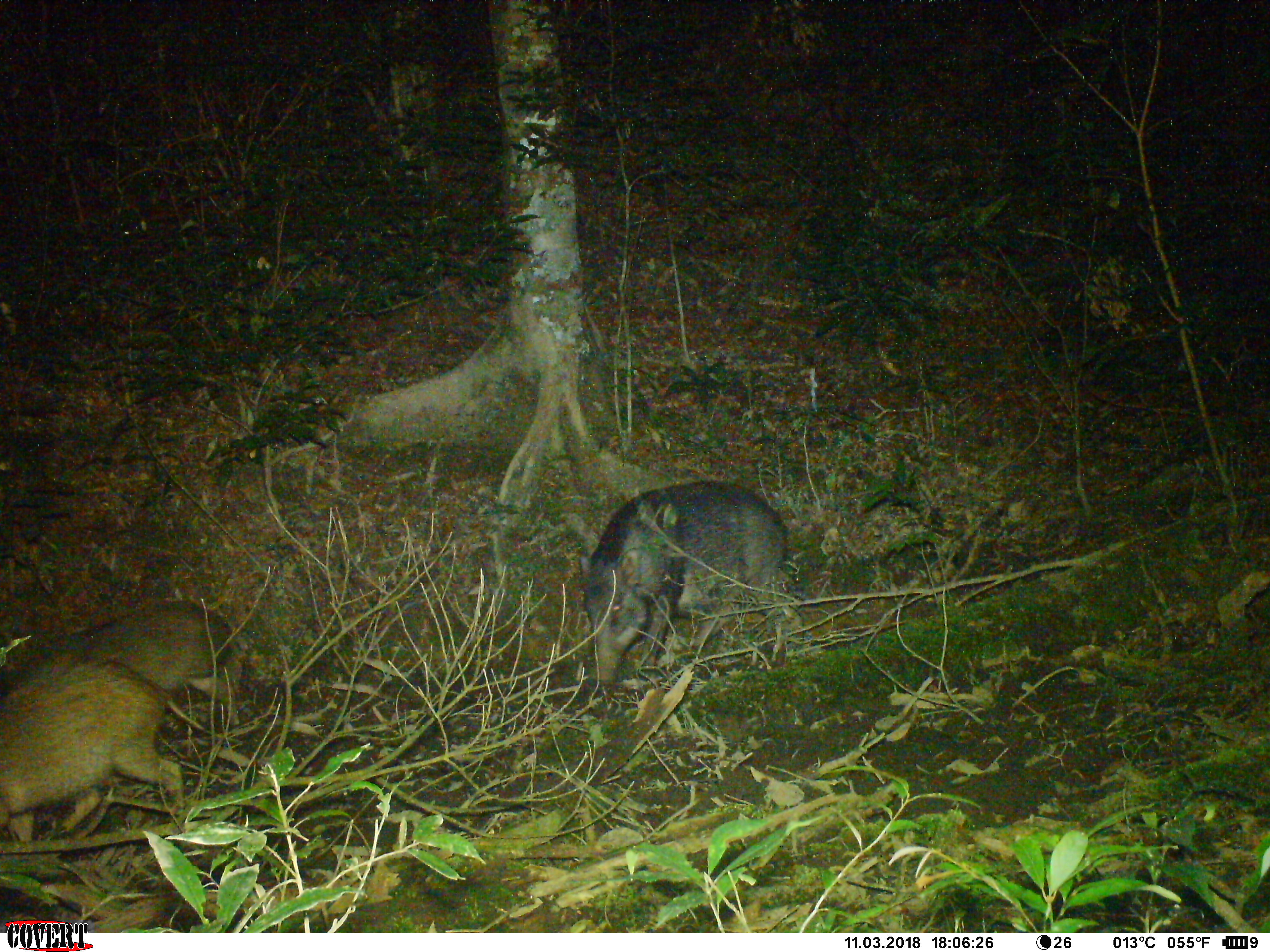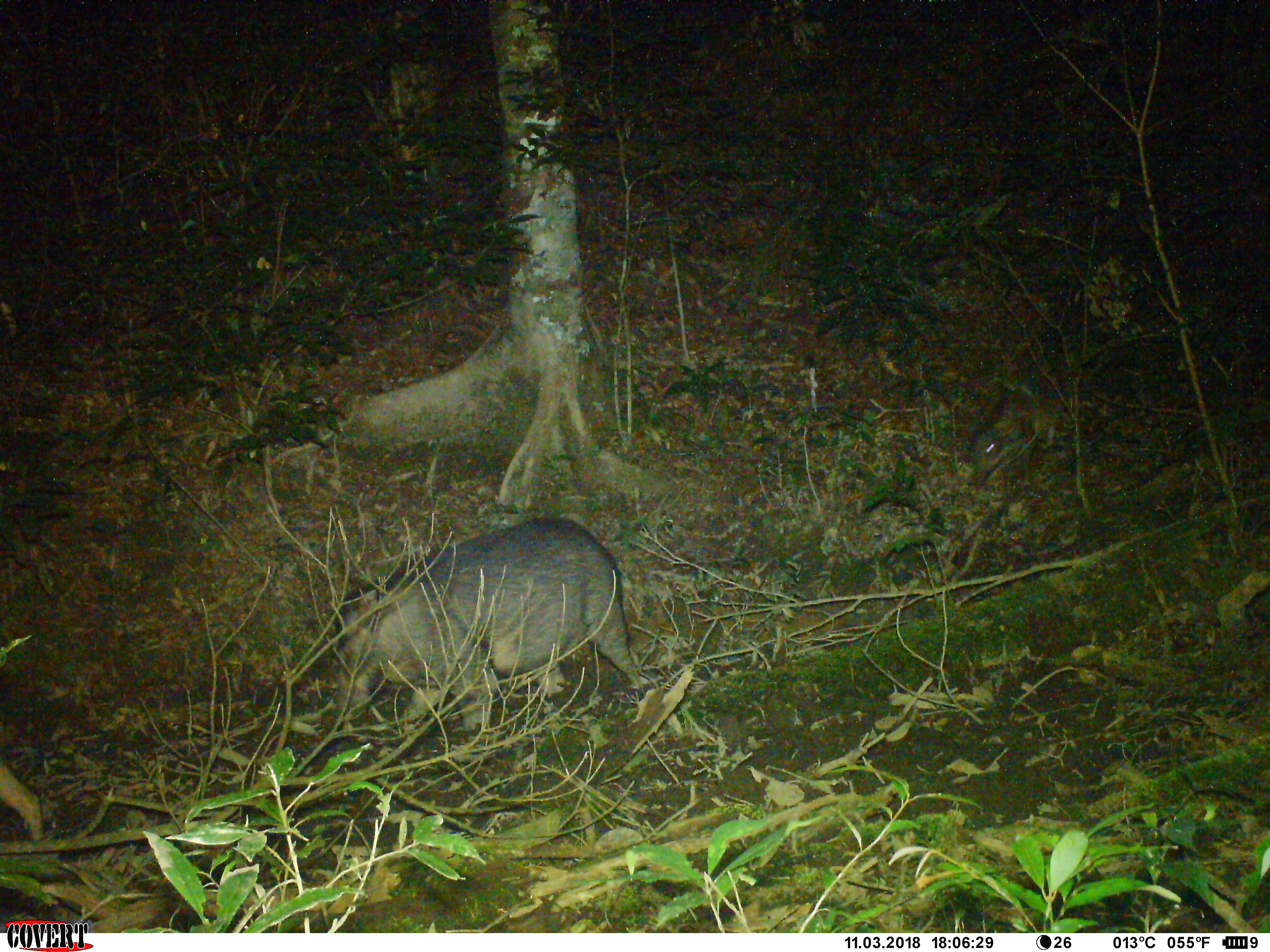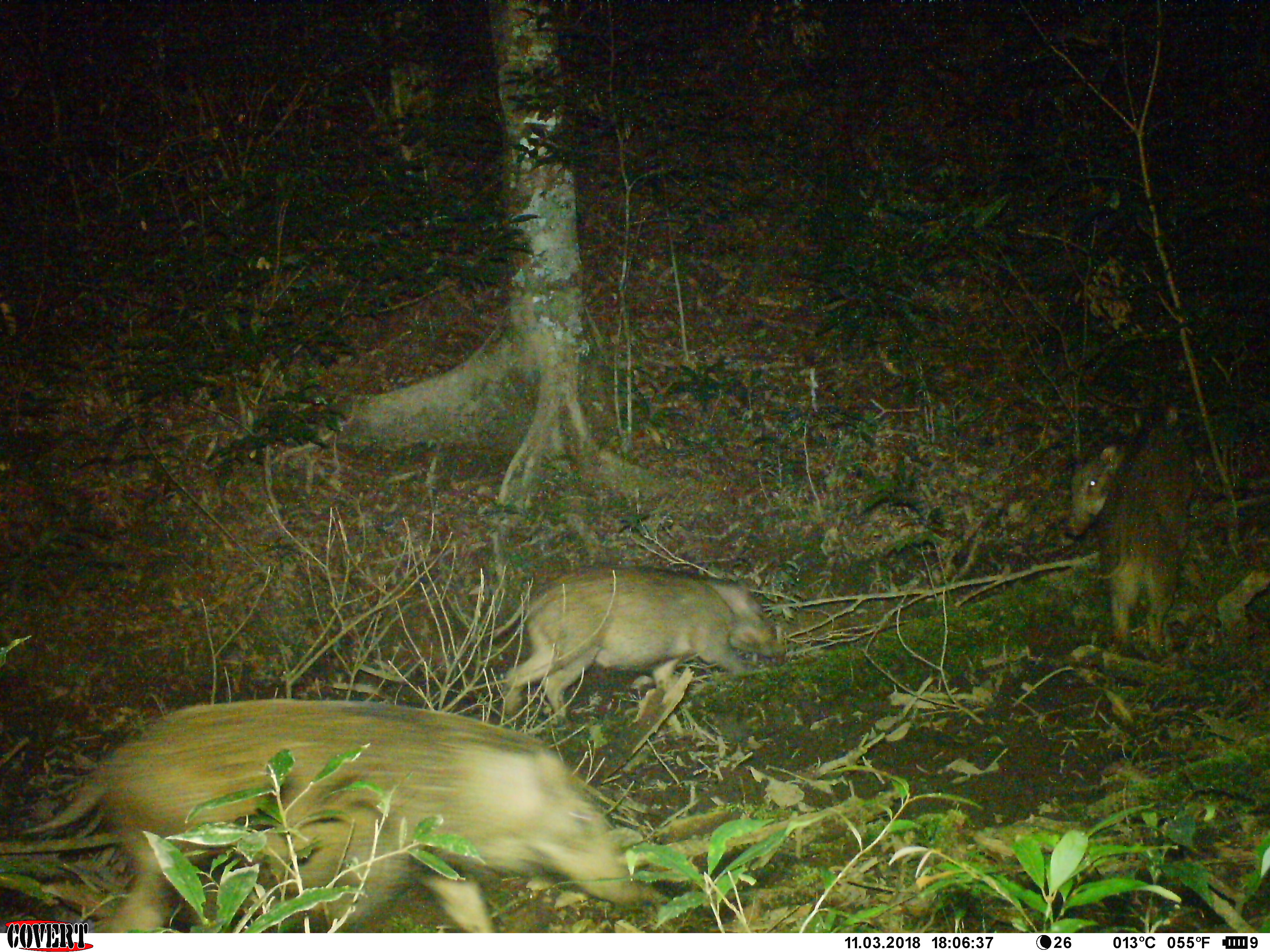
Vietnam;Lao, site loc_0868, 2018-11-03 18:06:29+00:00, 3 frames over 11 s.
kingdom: Animalia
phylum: Chordata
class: Mammalia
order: Artiodactyla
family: Suidae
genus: Sus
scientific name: Sus scrofa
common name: eurasian wild pig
Eurasian wild pig (Sus scrofa). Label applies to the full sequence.